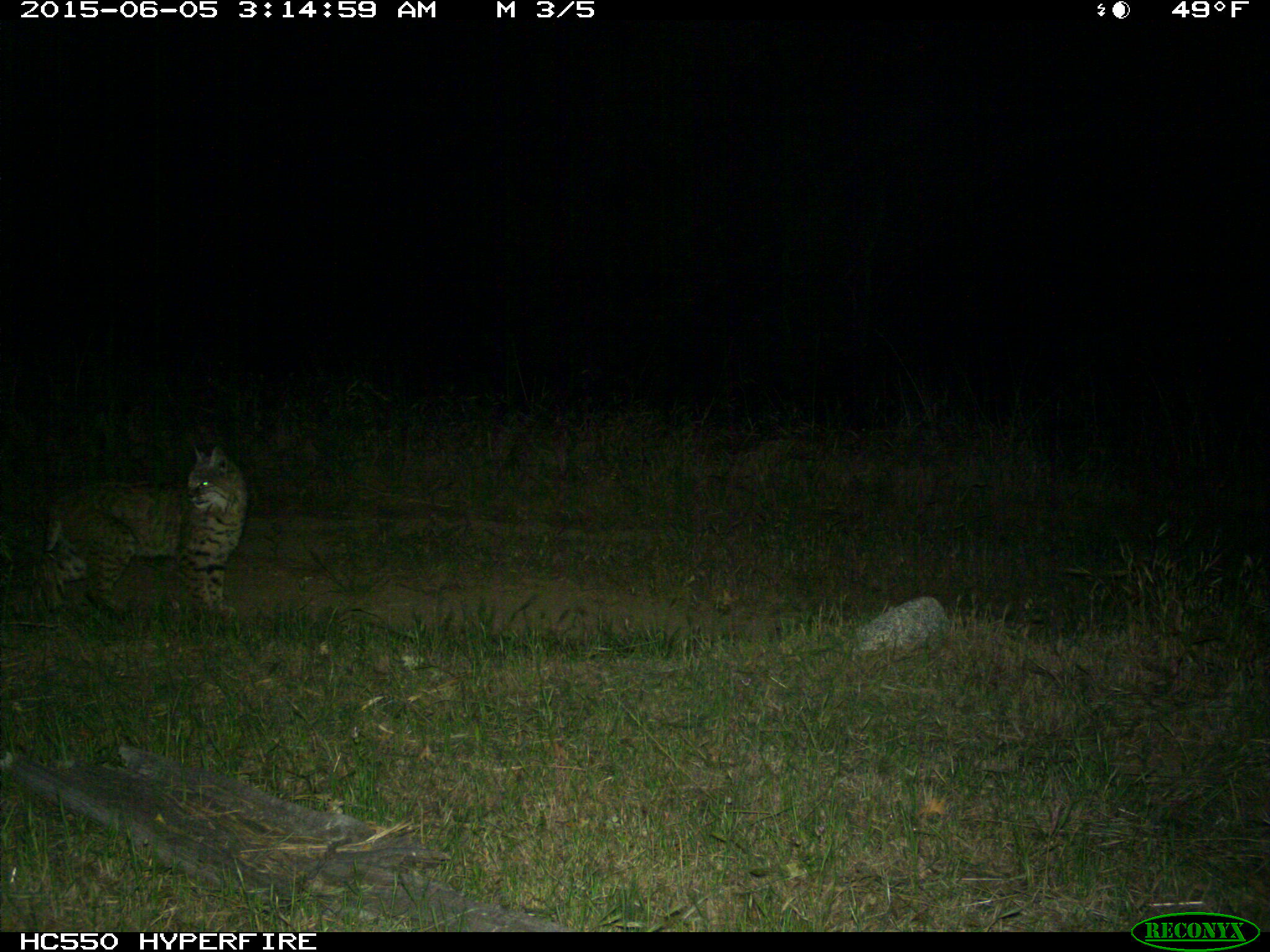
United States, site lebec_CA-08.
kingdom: Animalia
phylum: Chordata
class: Mammalia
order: Carnivora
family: Felidae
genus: Lynx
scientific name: Lynx rufus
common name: bobcat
Lynx rufus (bobcat).